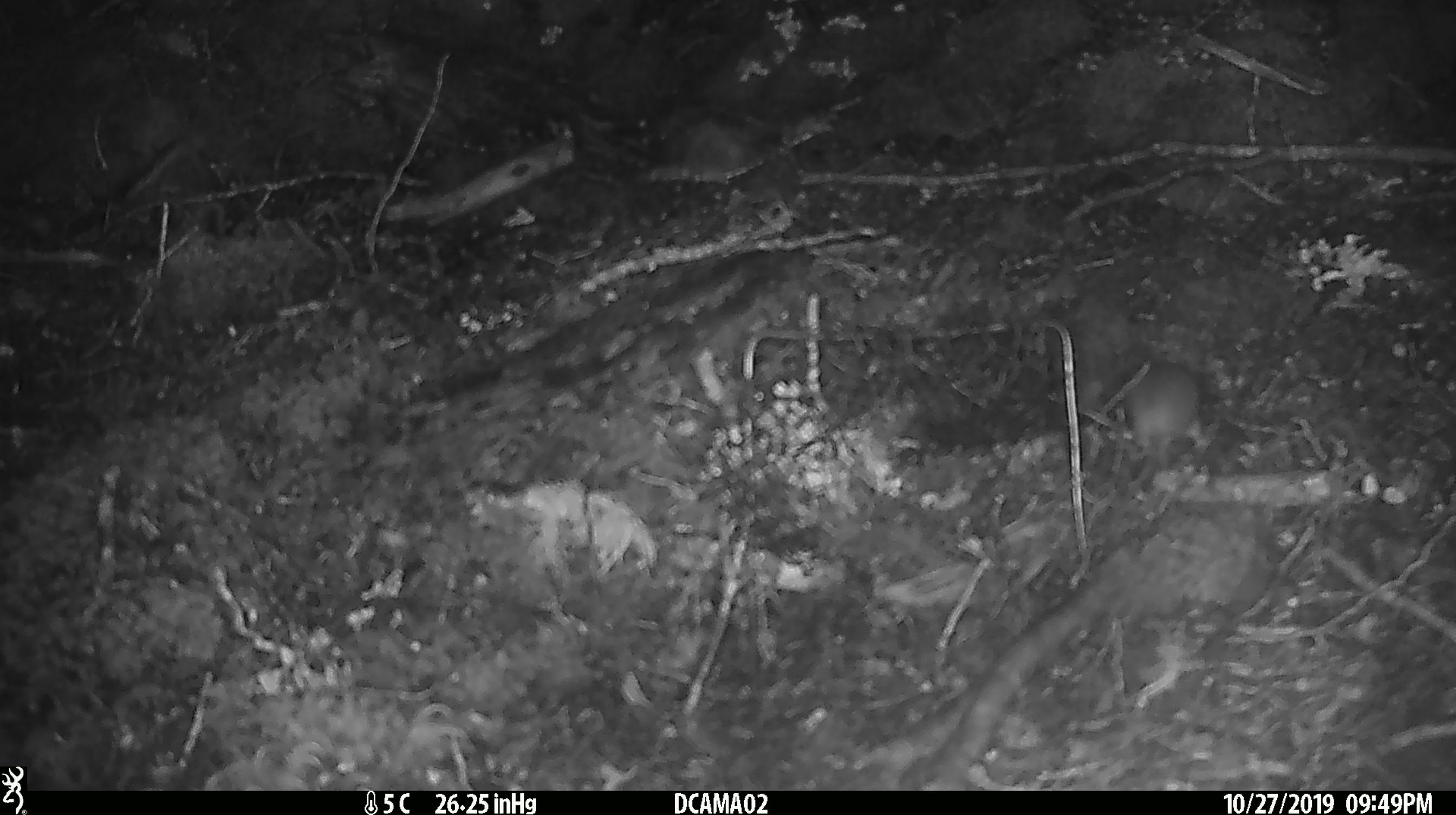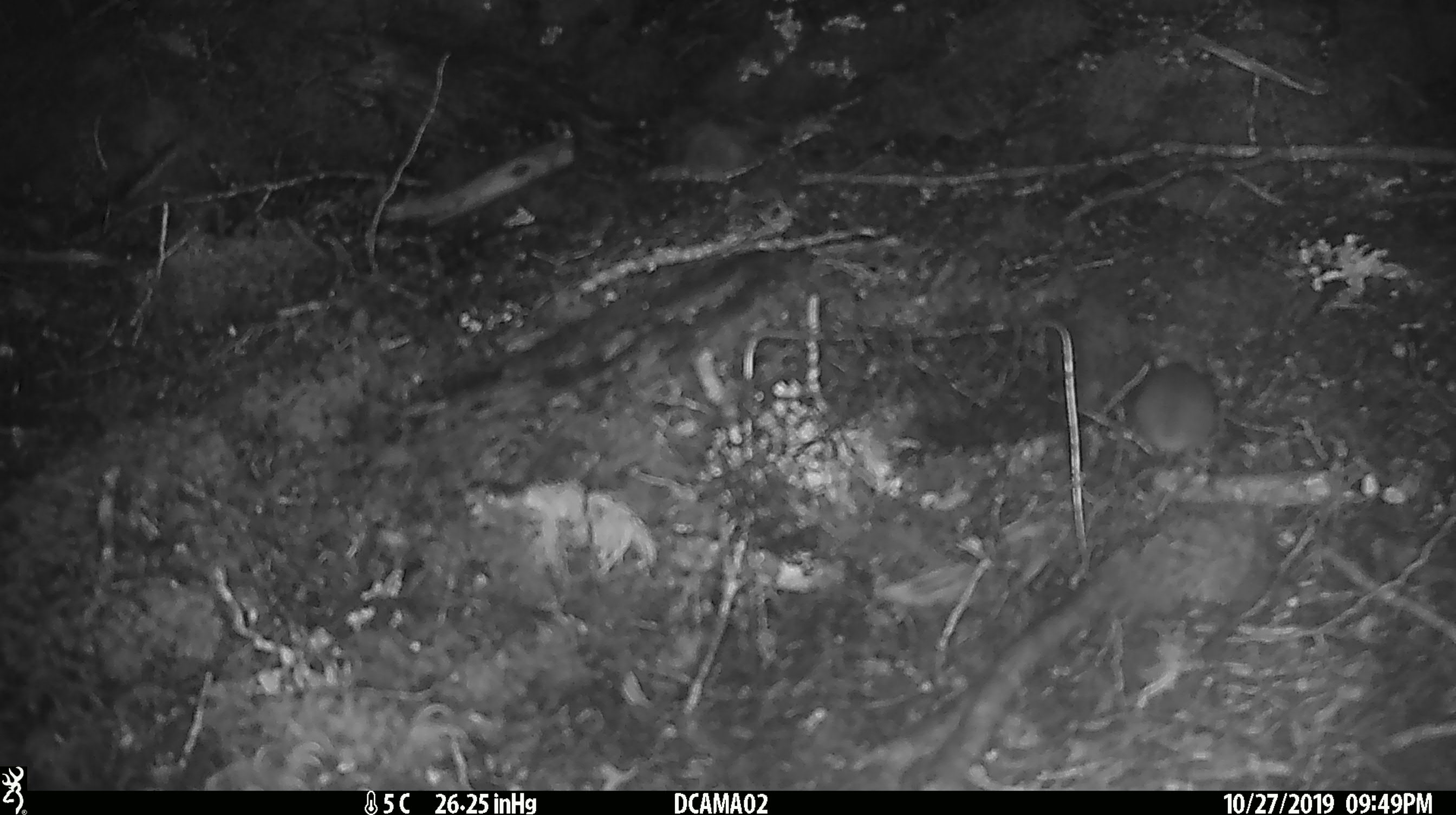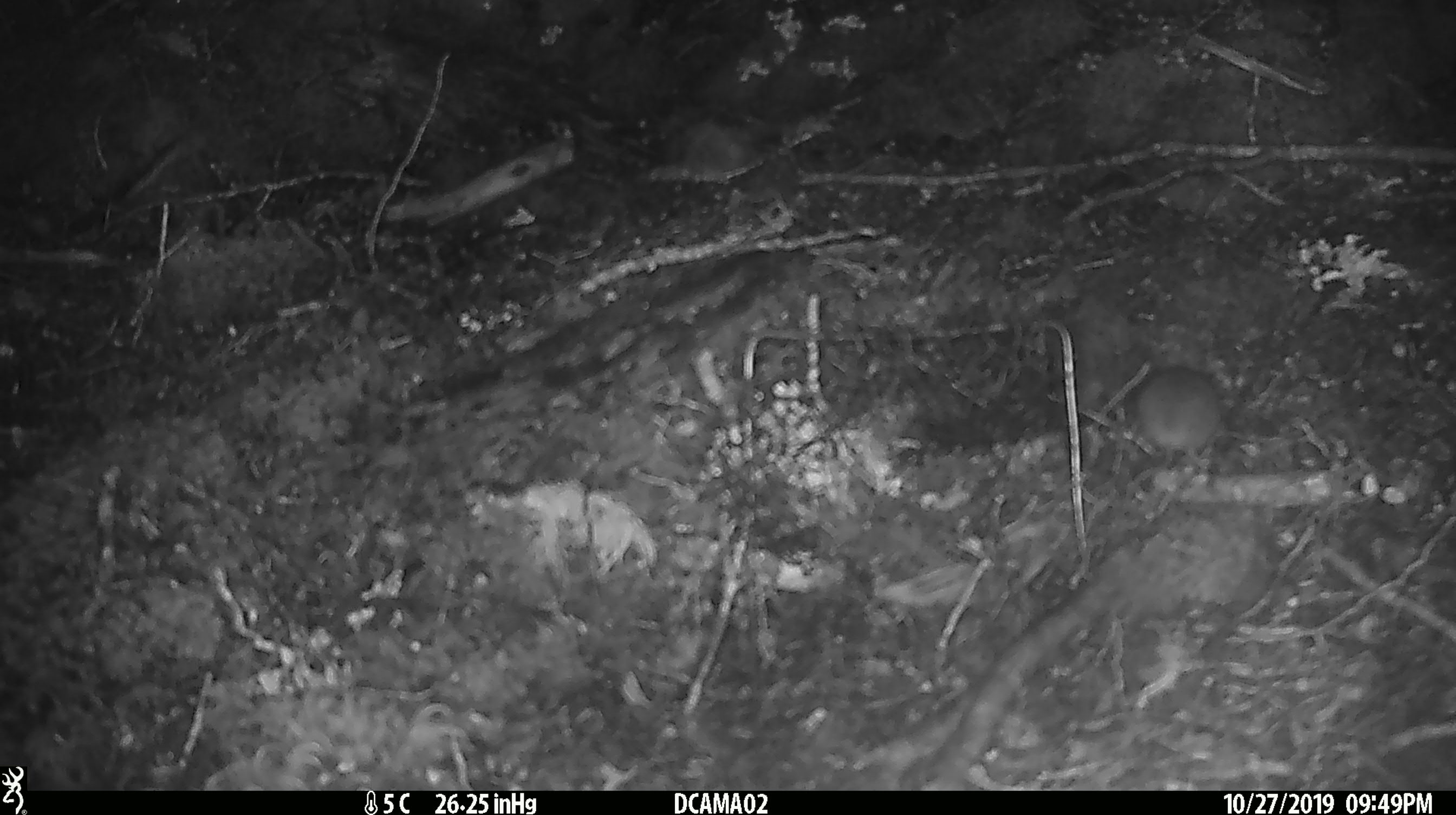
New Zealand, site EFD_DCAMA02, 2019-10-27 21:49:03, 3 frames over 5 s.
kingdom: Animalia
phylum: Chordata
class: Mammalia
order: Rodentia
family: Muridae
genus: Mus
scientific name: Mus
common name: mouse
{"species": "mouse (Mus)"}